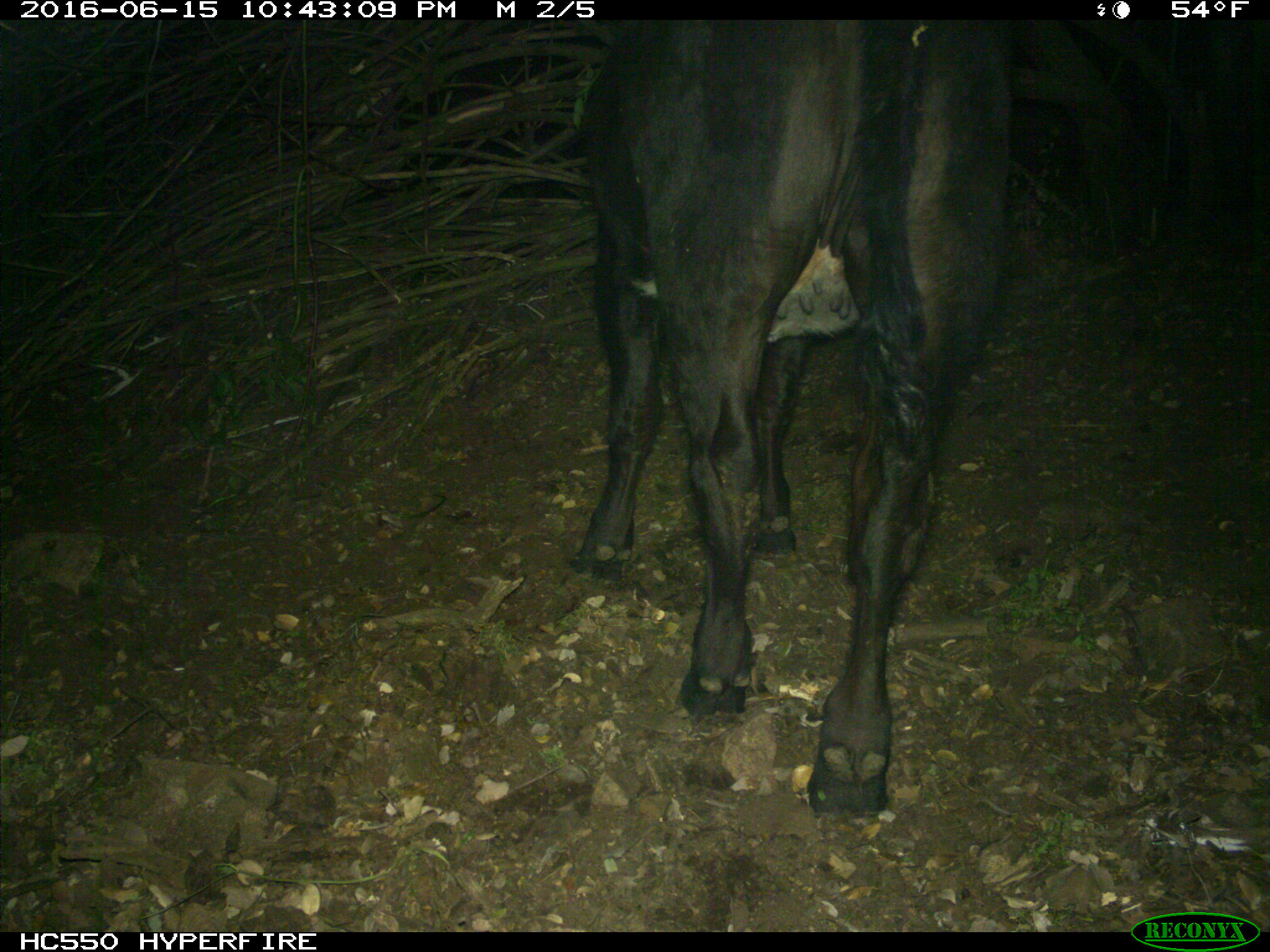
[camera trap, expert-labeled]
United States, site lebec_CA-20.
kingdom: Animalia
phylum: Chordata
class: Mammalia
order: Artiodactyla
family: Bovidae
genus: Bos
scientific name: Bos taurus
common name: domestic cow